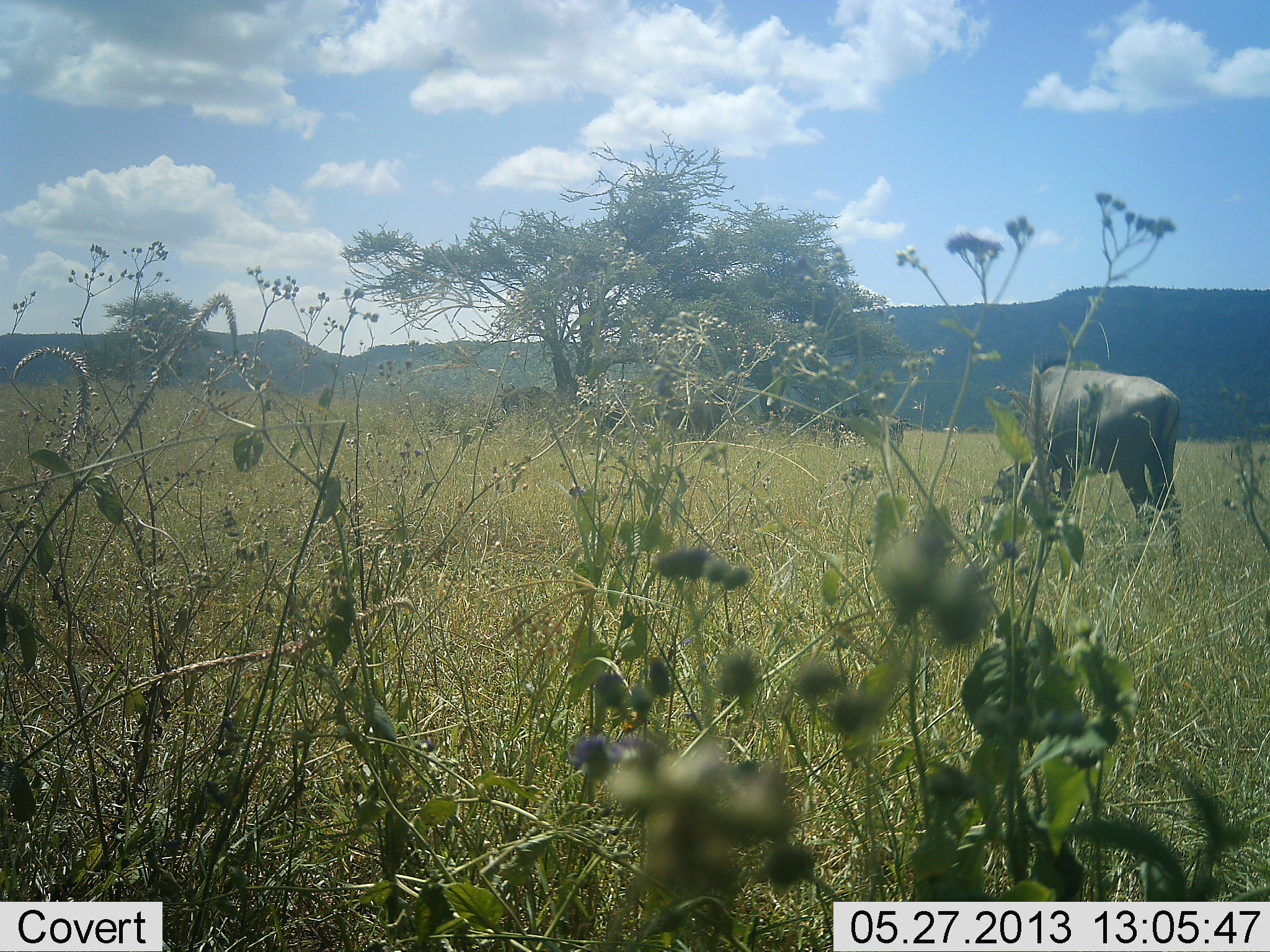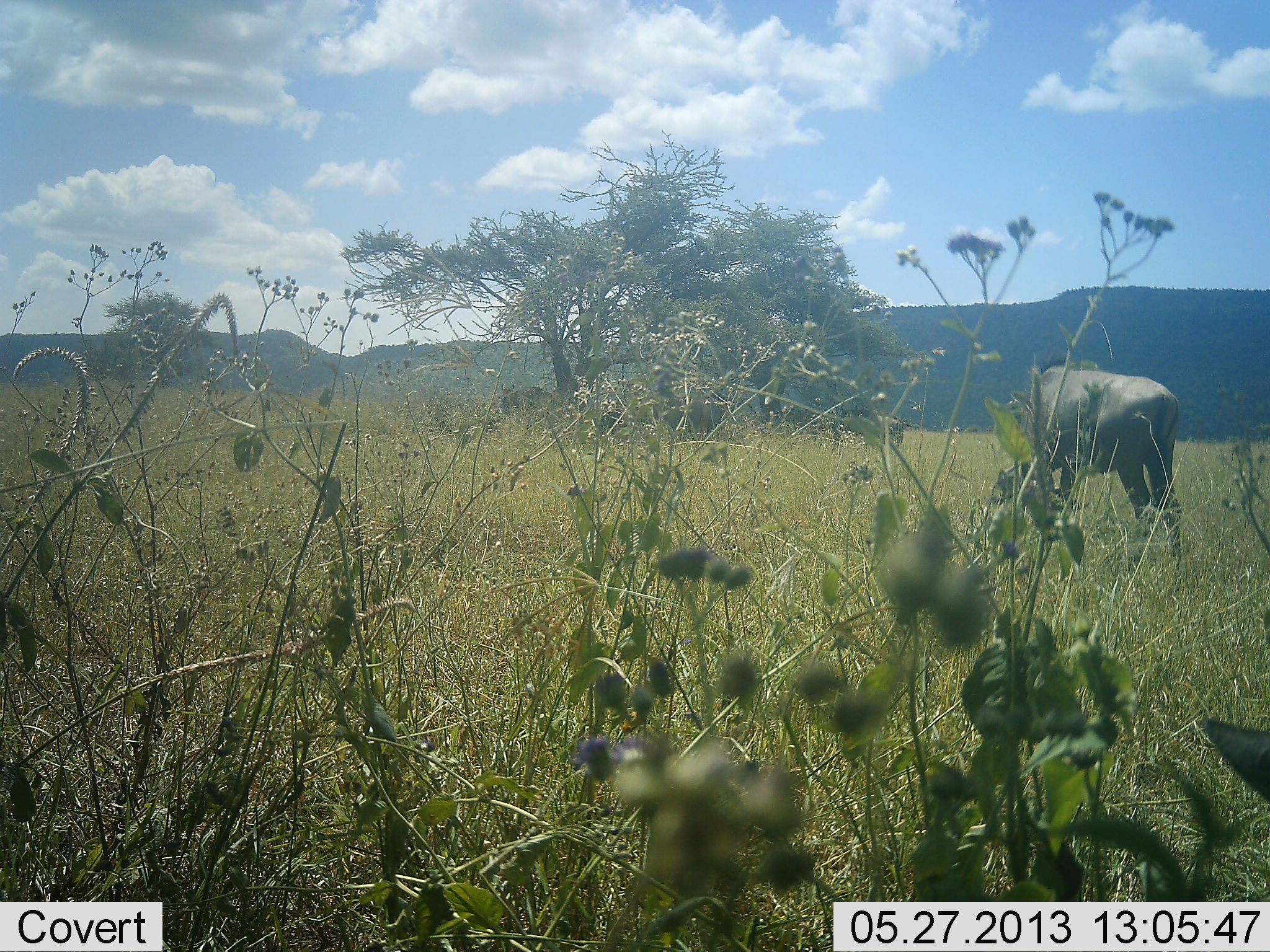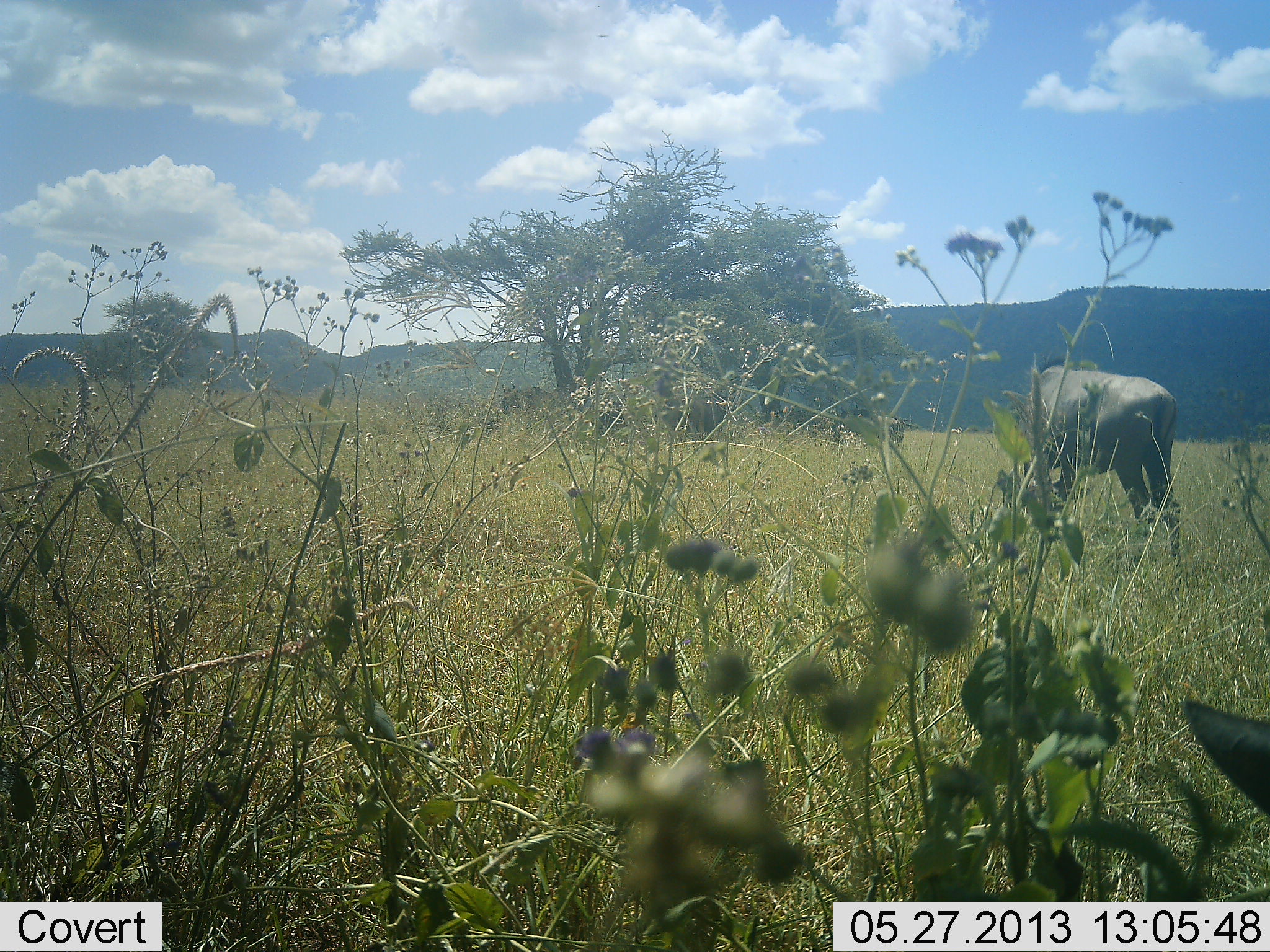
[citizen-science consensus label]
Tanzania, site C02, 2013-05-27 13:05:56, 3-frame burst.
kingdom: Animalia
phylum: Chordata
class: Mammalia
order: Artiodactyla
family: Bovidae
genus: Connochaetes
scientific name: Connochaetes taurinus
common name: blue wildebeest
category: wildebeest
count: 2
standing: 90%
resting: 0%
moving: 0%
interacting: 0%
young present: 0%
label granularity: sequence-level